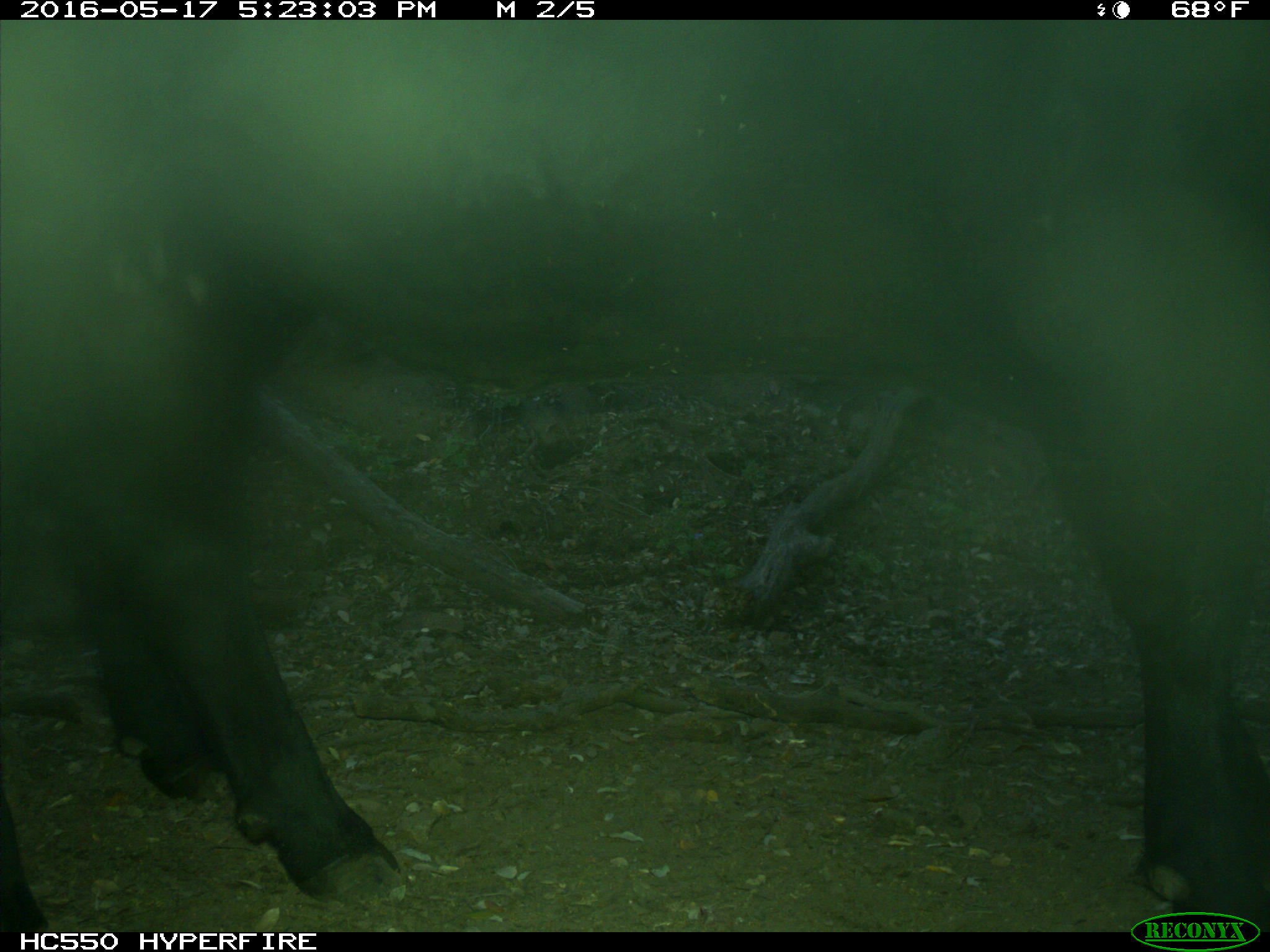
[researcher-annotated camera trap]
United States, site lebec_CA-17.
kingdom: Animalia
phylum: Chordata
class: Mammalia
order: Artiodactyla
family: Bovidae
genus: Bos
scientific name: Bos taurus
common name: domestic cow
Bos taurus (domestic cow).